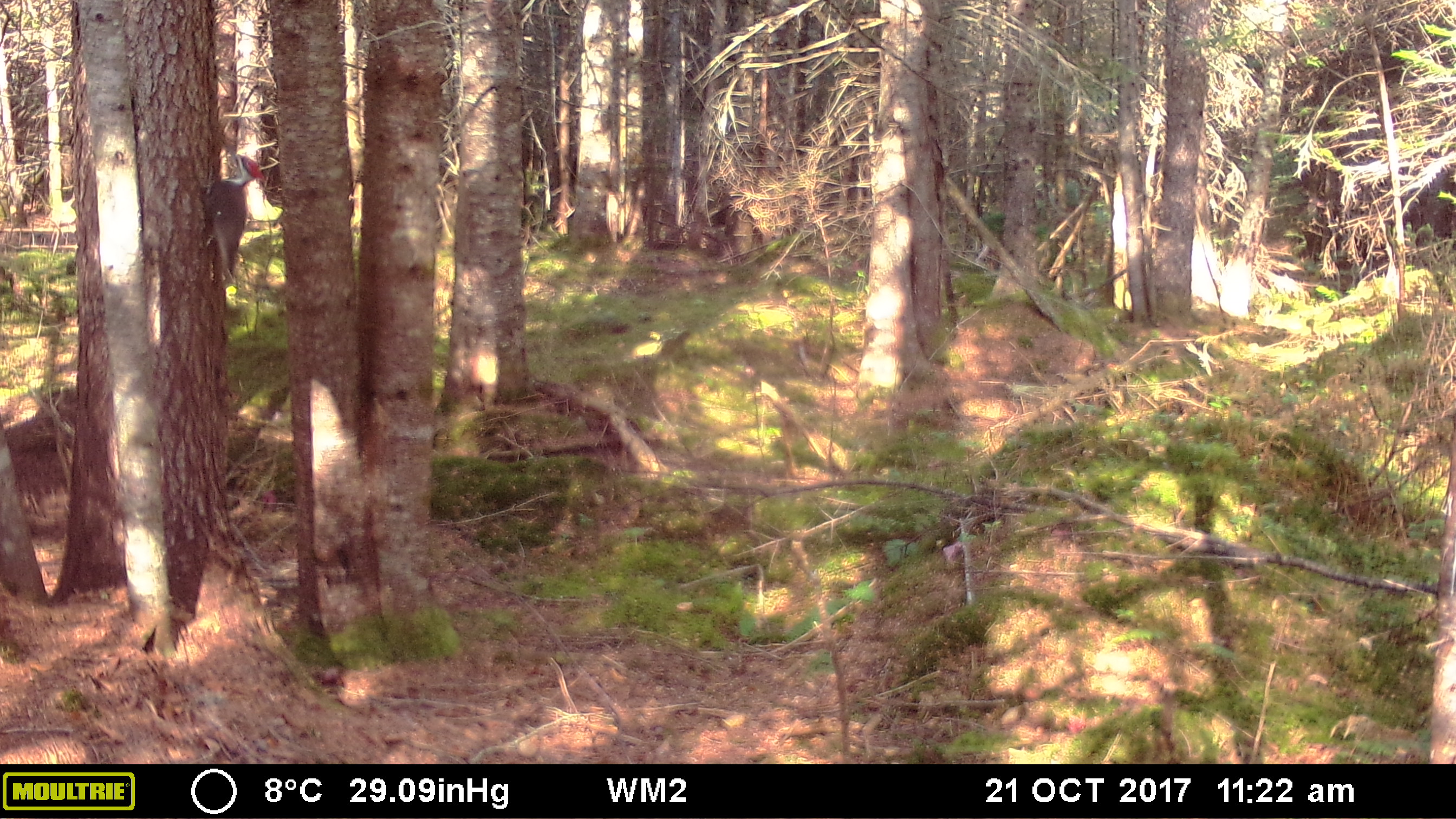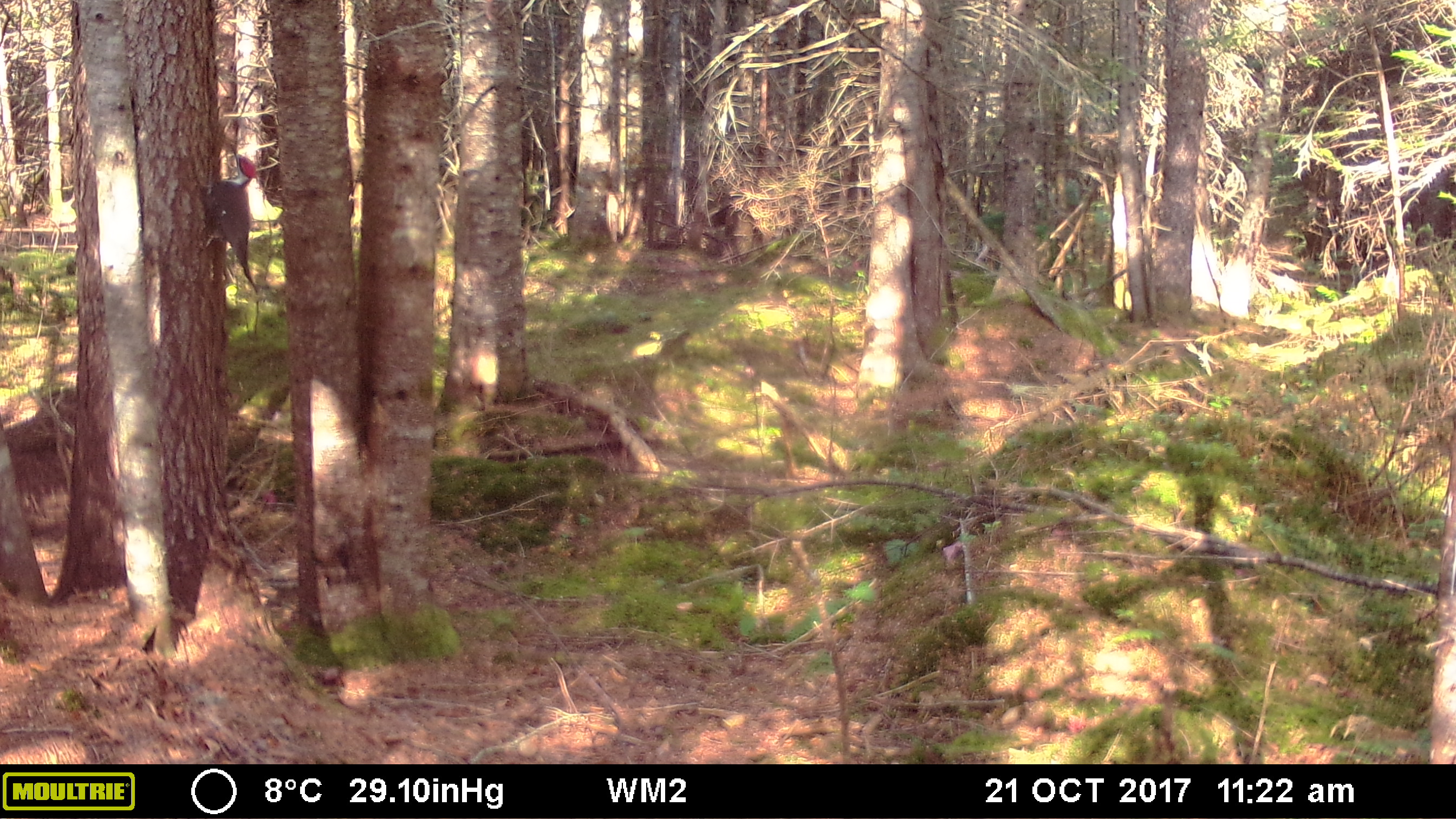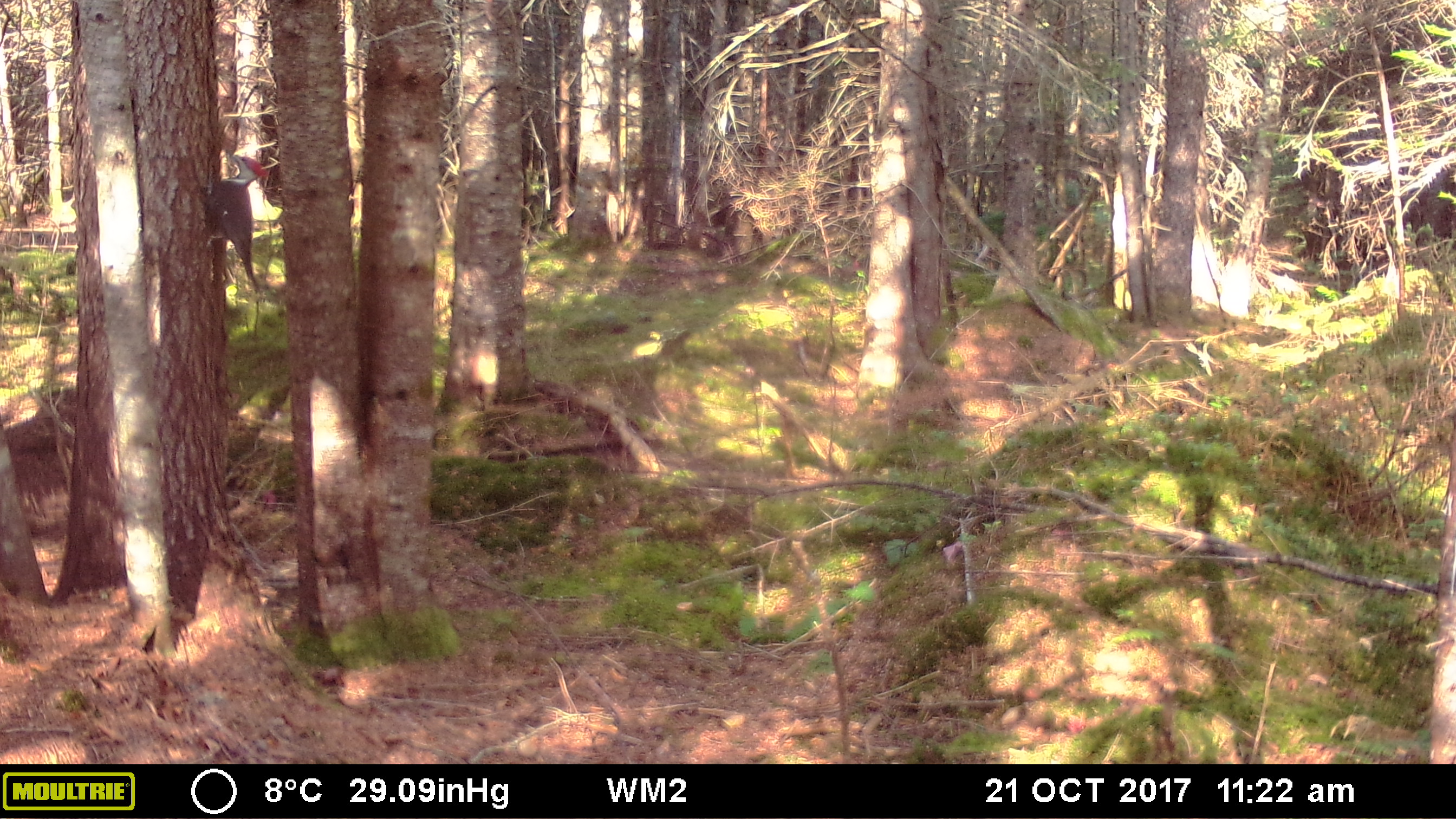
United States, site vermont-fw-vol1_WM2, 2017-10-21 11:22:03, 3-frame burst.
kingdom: Animalia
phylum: Chordata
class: Aves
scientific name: Aves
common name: bird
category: bird sp.